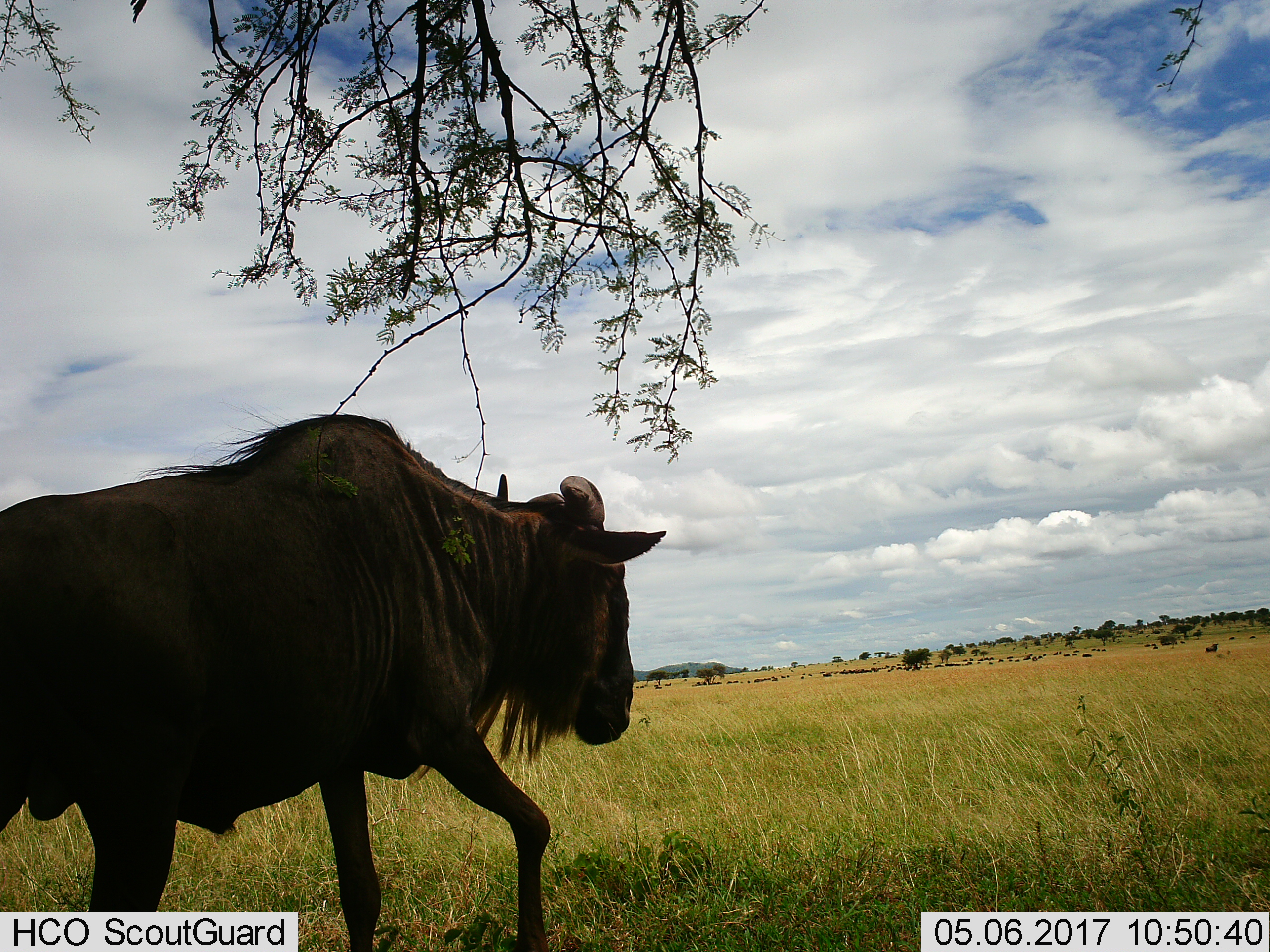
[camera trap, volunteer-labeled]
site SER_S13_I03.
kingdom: Animalia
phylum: Chordata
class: Mammalia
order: Artiodactyla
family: Bovidae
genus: Connochaetes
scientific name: Connochaetes taurinus taurinus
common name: blue wildebeest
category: wildebeestblue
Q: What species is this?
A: Wildebeestblue (blue wildebeest) (Connochaetes taurinus taurinus).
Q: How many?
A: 1.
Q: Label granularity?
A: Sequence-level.